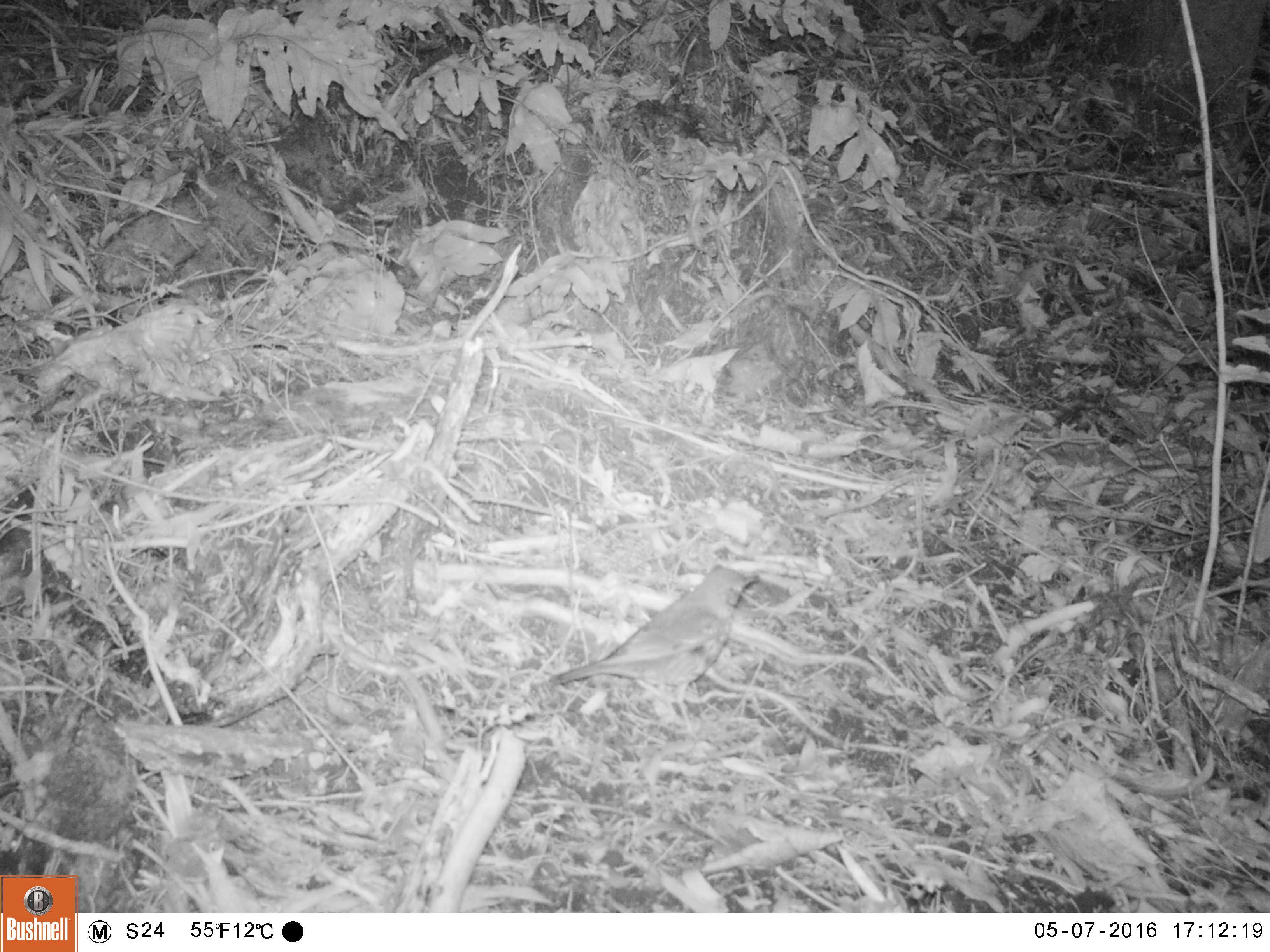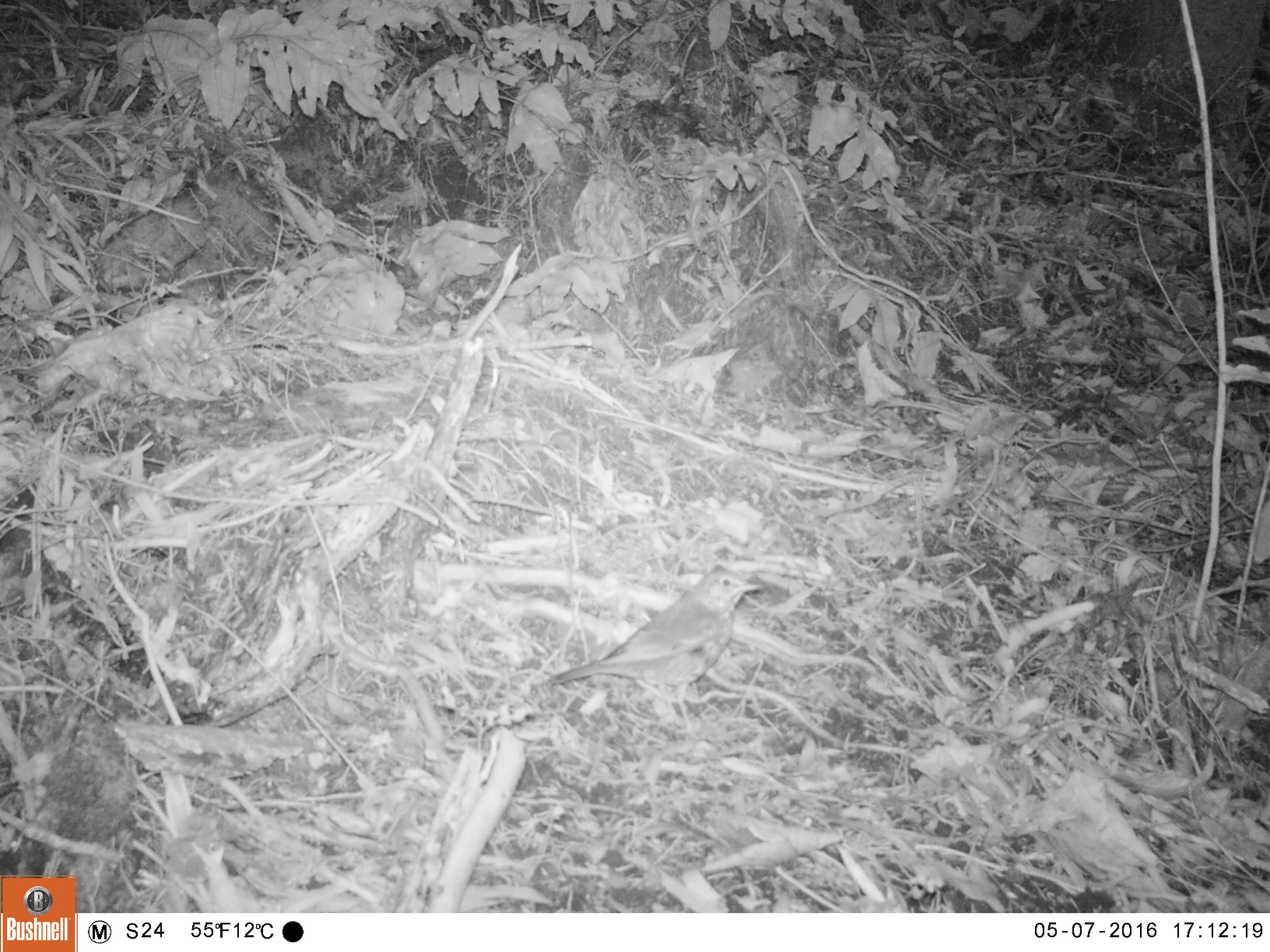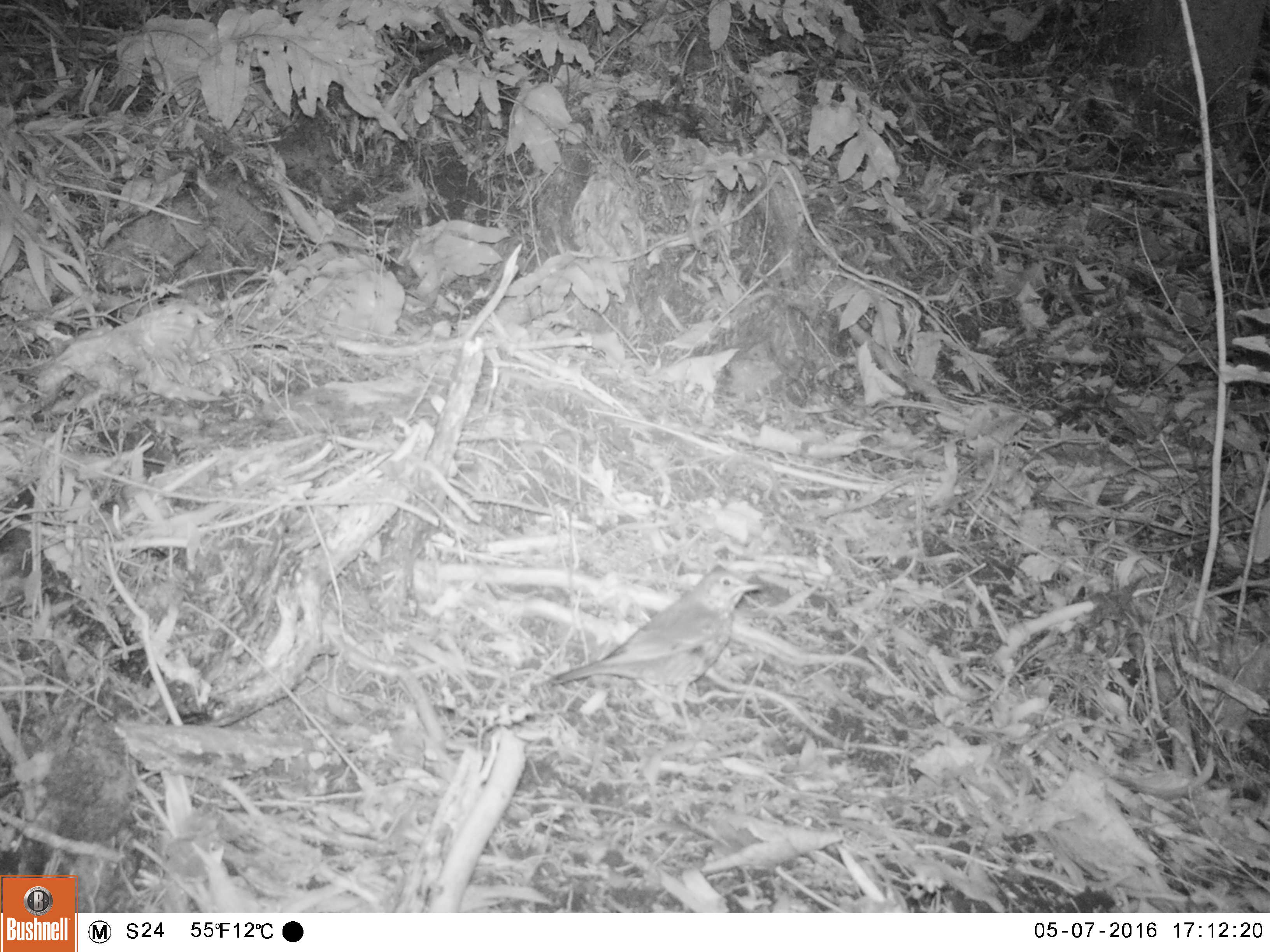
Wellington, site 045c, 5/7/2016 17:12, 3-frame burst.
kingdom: Animalia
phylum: Chordata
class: Aves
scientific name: Aves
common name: bird